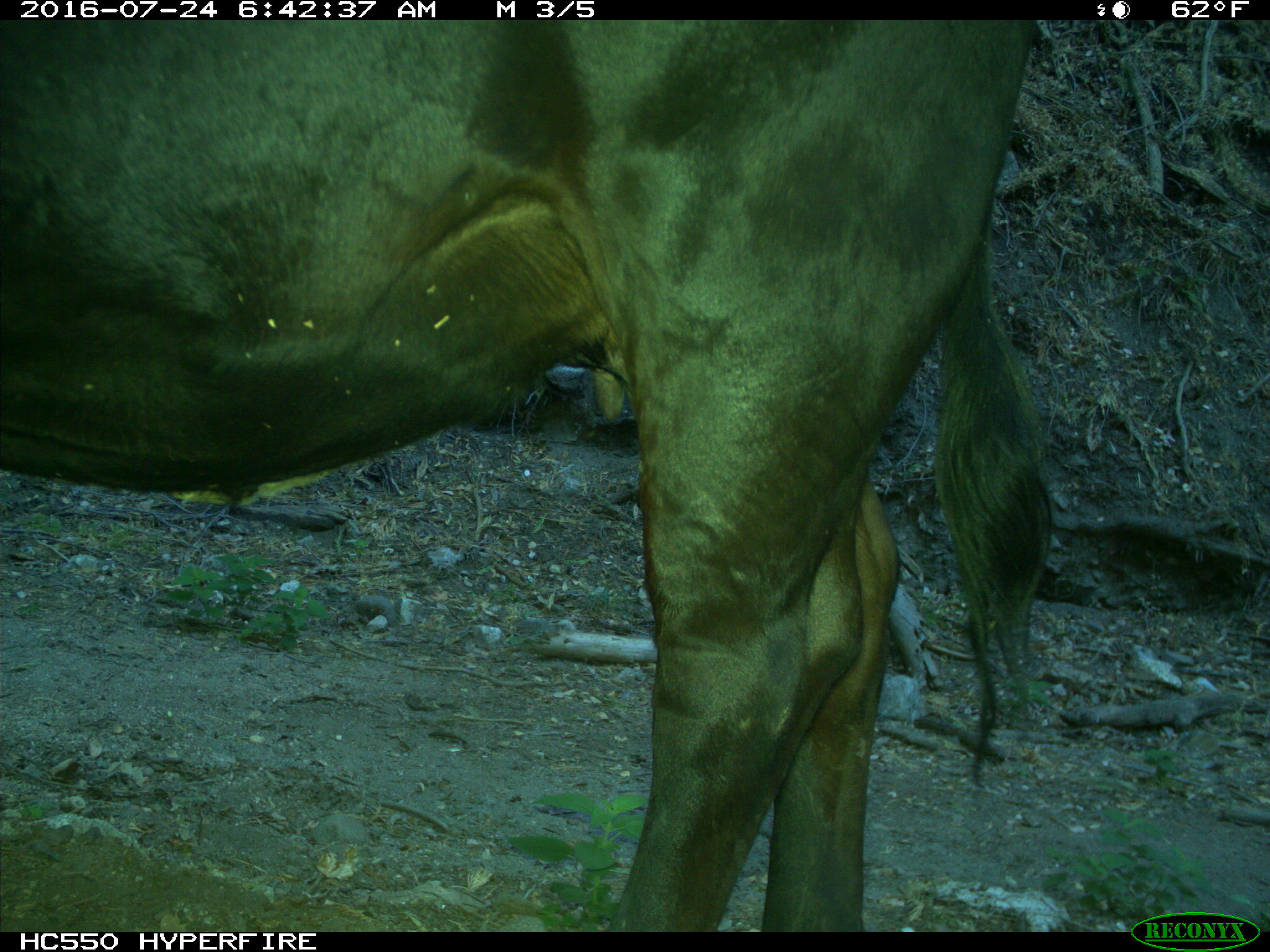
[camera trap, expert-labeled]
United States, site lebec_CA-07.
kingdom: Animalia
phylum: Chordata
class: Mammalia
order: Artiodactyla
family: Bovidae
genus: Bos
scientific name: Bos taurus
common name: domestic cow